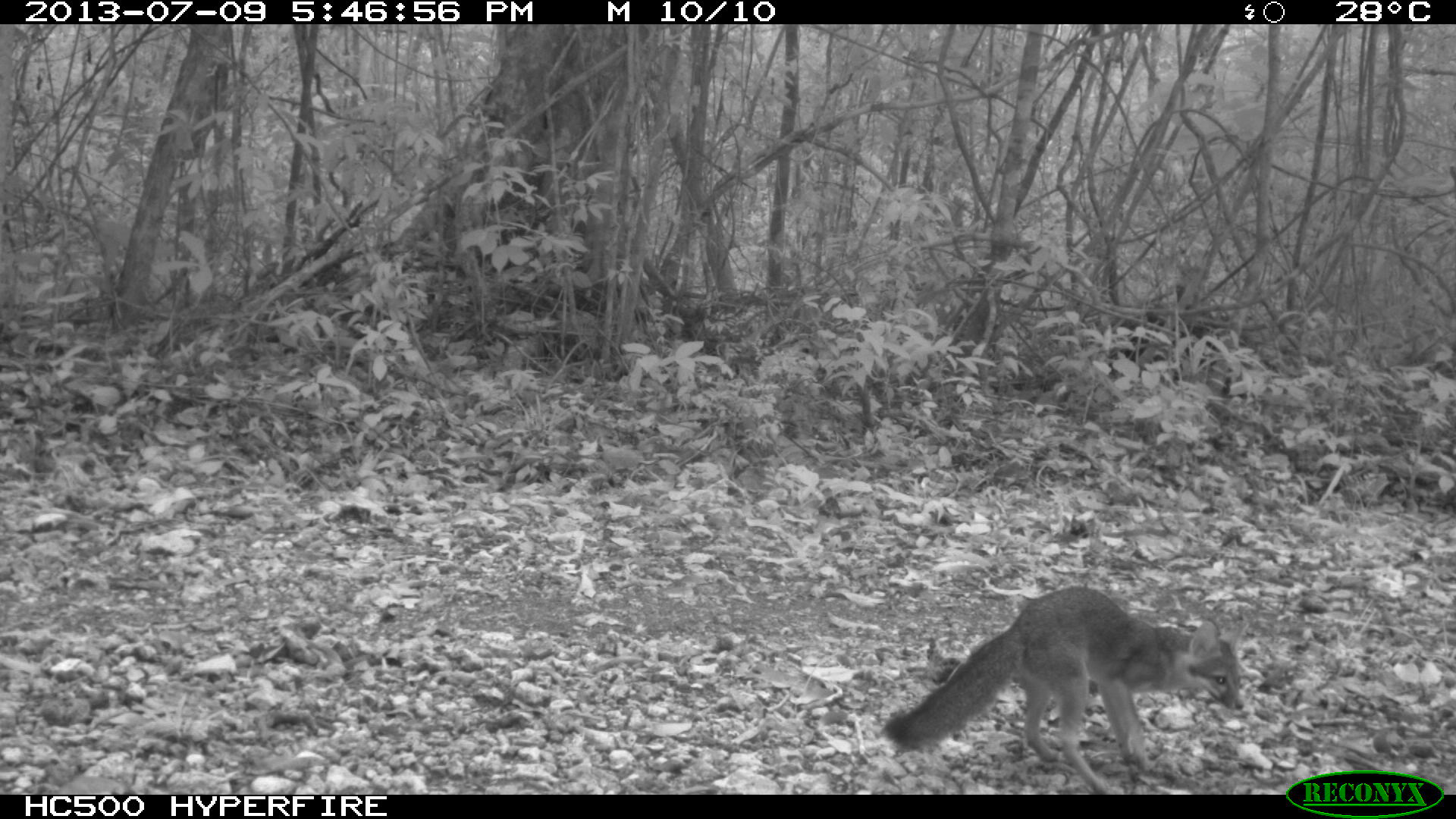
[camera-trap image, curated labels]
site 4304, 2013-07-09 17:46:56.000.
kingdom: Animalia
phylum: Chordata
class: Mammalia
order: Carnivora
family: Canidae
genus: Urocyon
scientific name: Urocyon cinereoargenteus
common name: gray fox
Urocyon cinereoargenteus (gray fox), count 1.